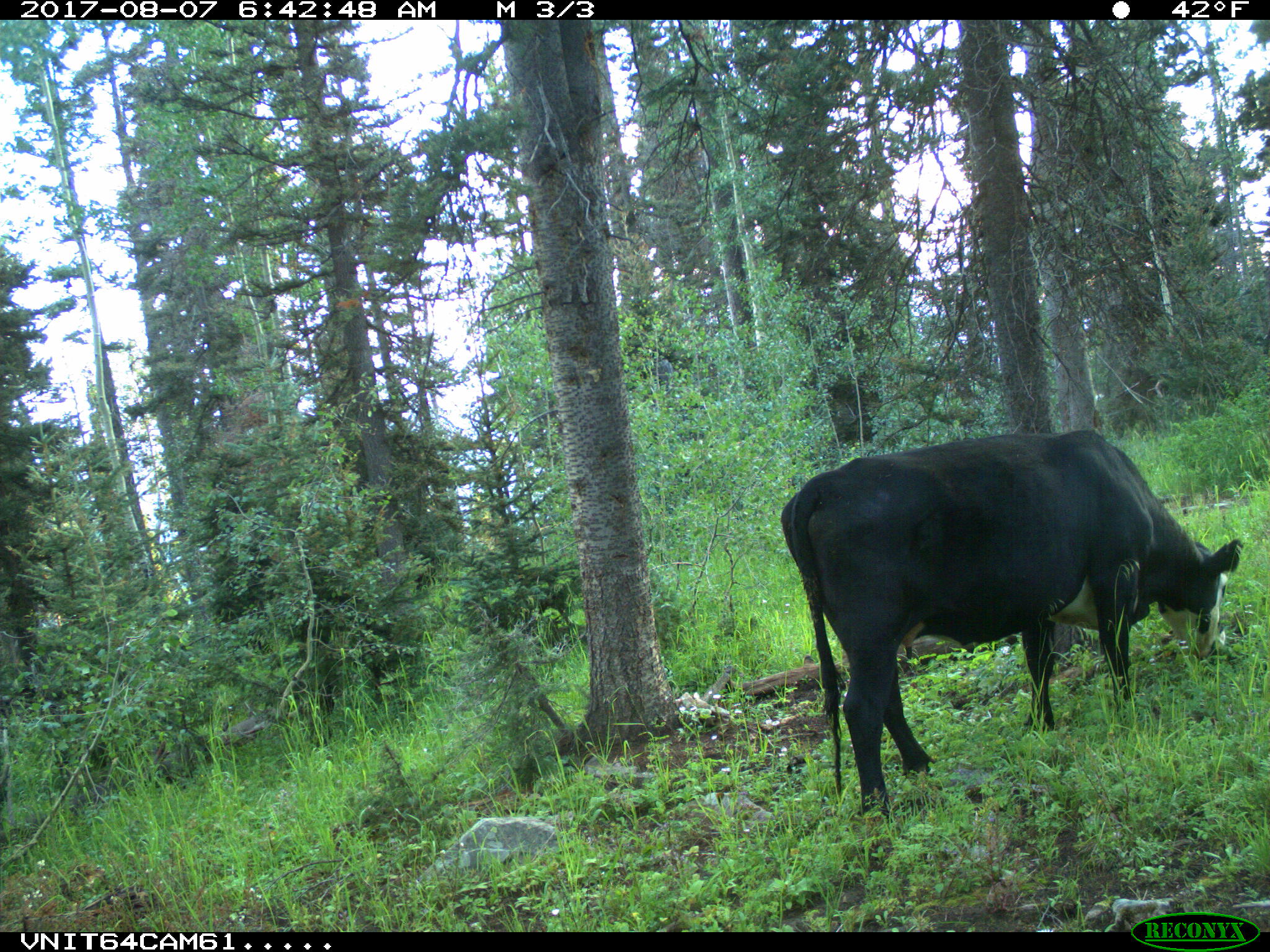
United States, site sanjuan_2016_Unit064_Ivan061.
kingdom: Animalia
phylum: Chordata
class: Mammalia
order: Artiodactyla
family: Bovidae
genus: Bos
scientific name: Bos taurus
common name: domestic cow